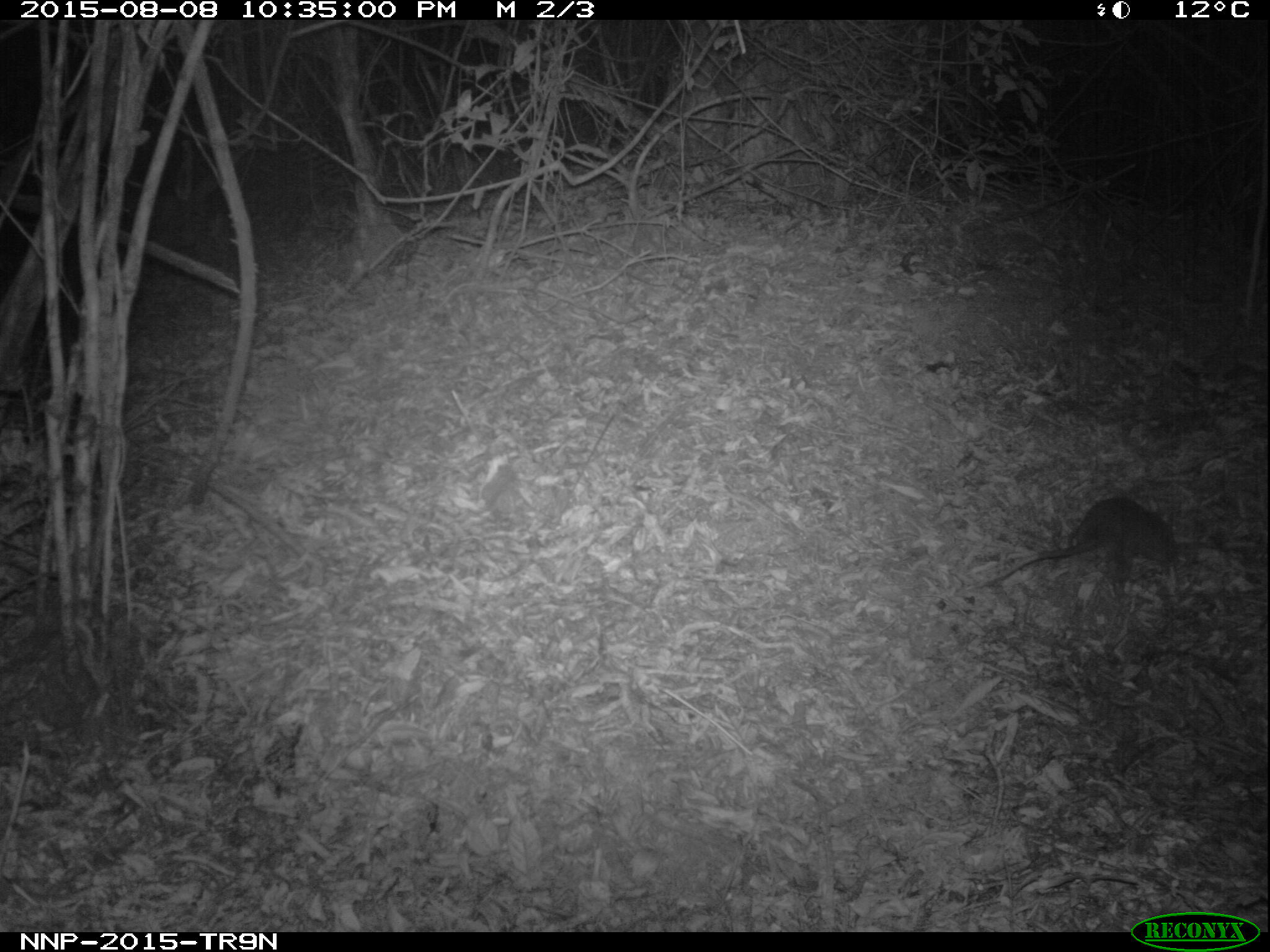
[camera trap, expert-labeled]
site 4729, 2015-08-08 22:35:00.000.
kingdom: Animalia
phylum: Chordata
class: Mammalia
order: Rodentia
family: Nesomyidae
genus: Cricetomys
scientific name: Cricetomys gambianus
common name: african giant pouched rat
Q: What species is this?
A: Cricetomys gambianus (african giant pouched rat).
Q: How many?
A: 1.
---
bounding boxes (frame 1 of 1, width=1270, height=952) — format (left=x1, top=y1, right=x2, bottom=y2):
cricetomys gambianus: (left=975, top=493, right=1178, bottom=589)